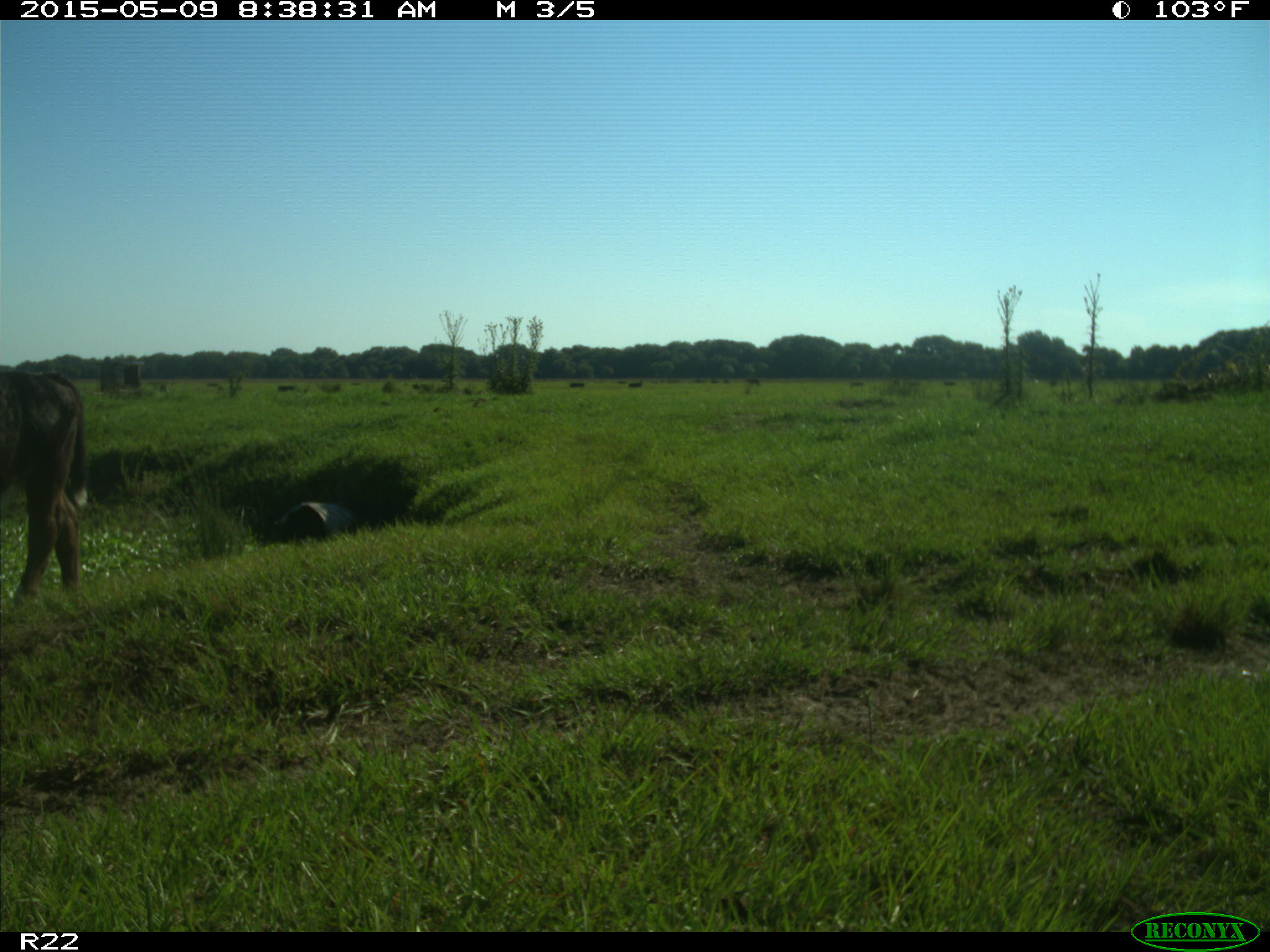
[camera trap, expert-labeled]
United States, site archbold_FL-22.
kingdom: Animalia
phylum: Chordata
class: Mammalia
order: Artiodactyla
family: Bovidae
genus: Bos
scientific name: Bos taurus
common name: domestic cow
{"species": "Bos taurus (domestic cow)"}